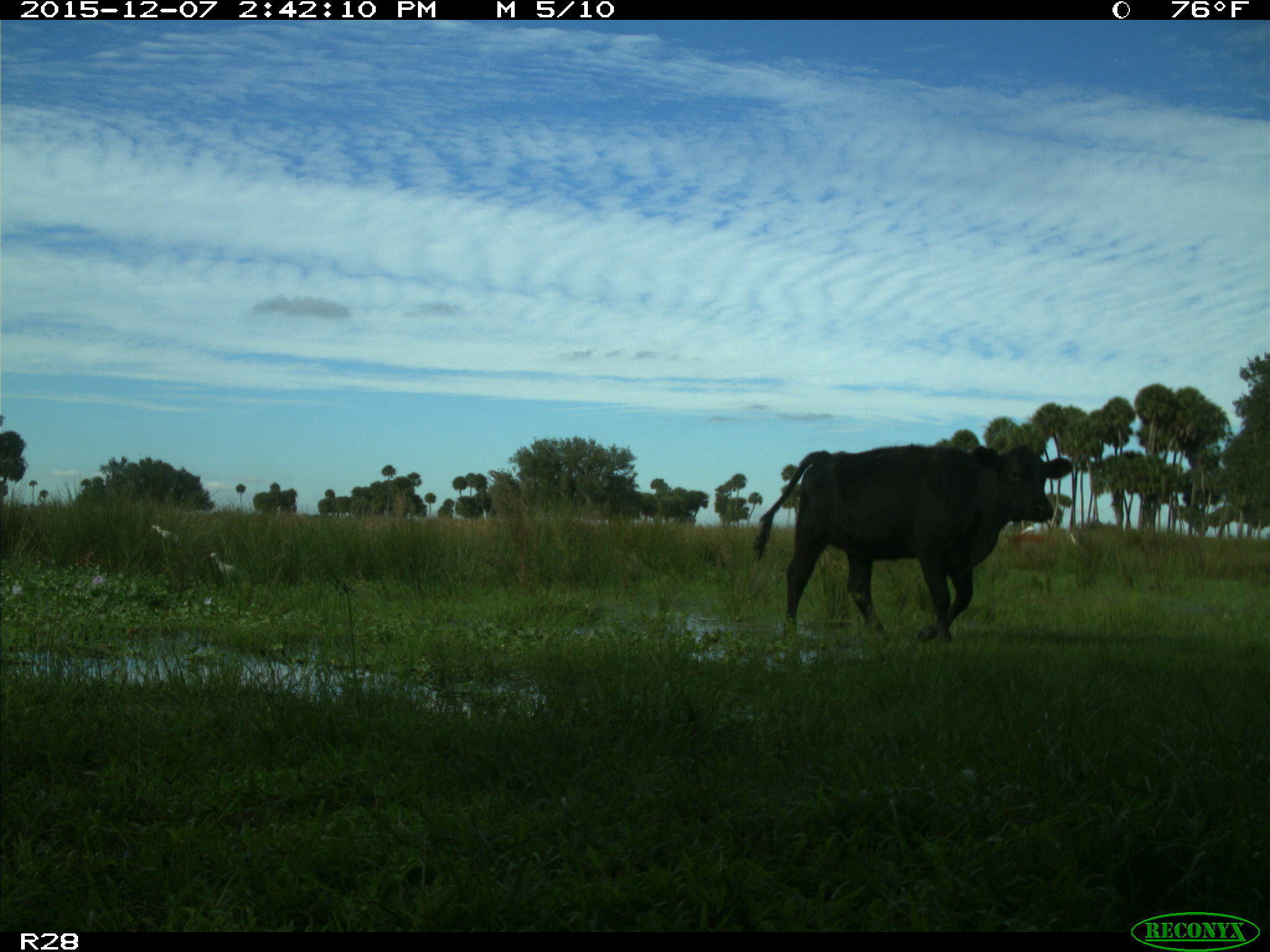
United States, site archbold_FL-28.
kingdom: Animalia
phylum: Chordata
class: Mammalia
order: Artiodactyla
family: Bovidae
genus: Bos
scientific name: Bos taurus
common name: domestic cow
Bos taurus (domestic cow).